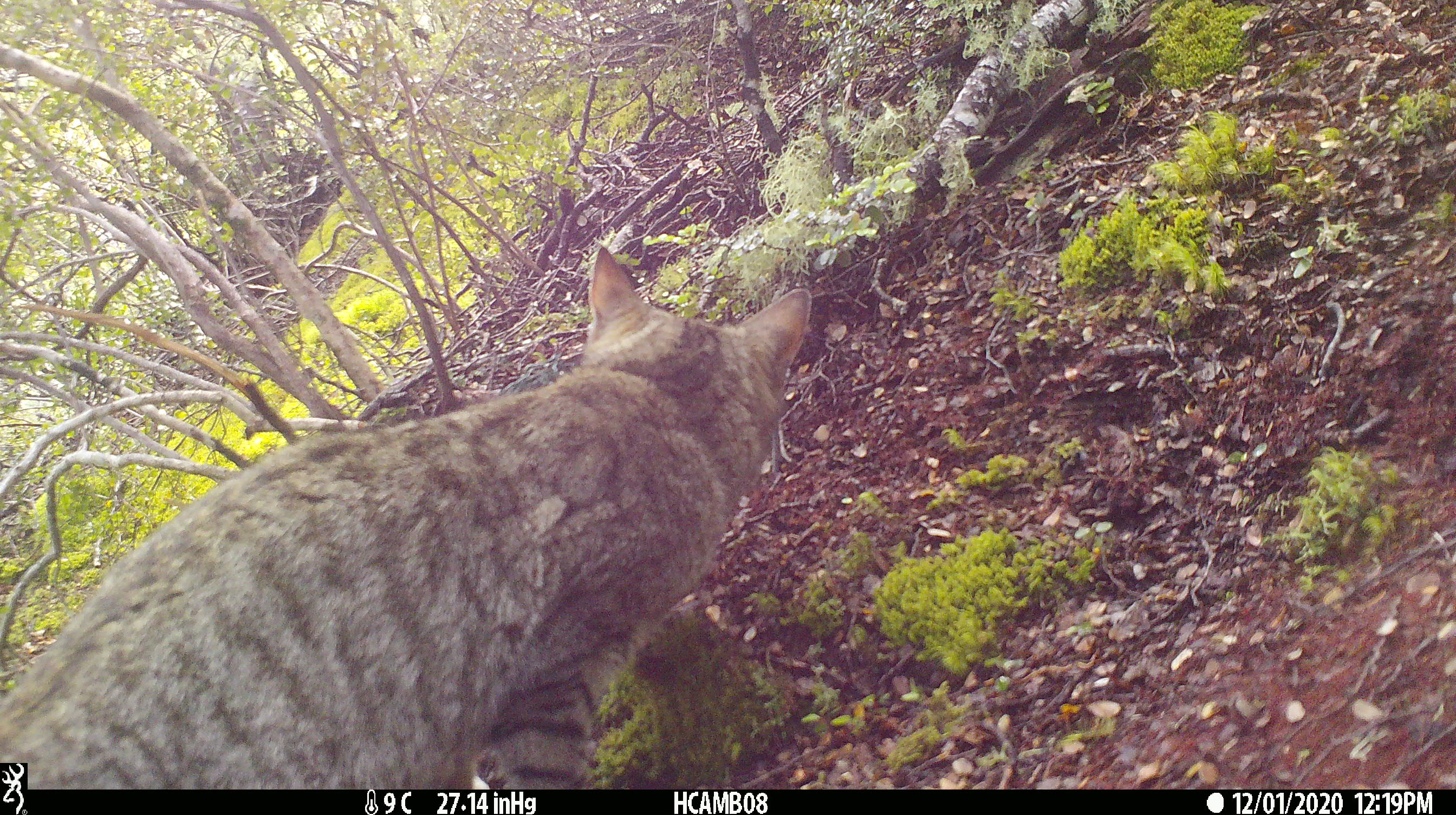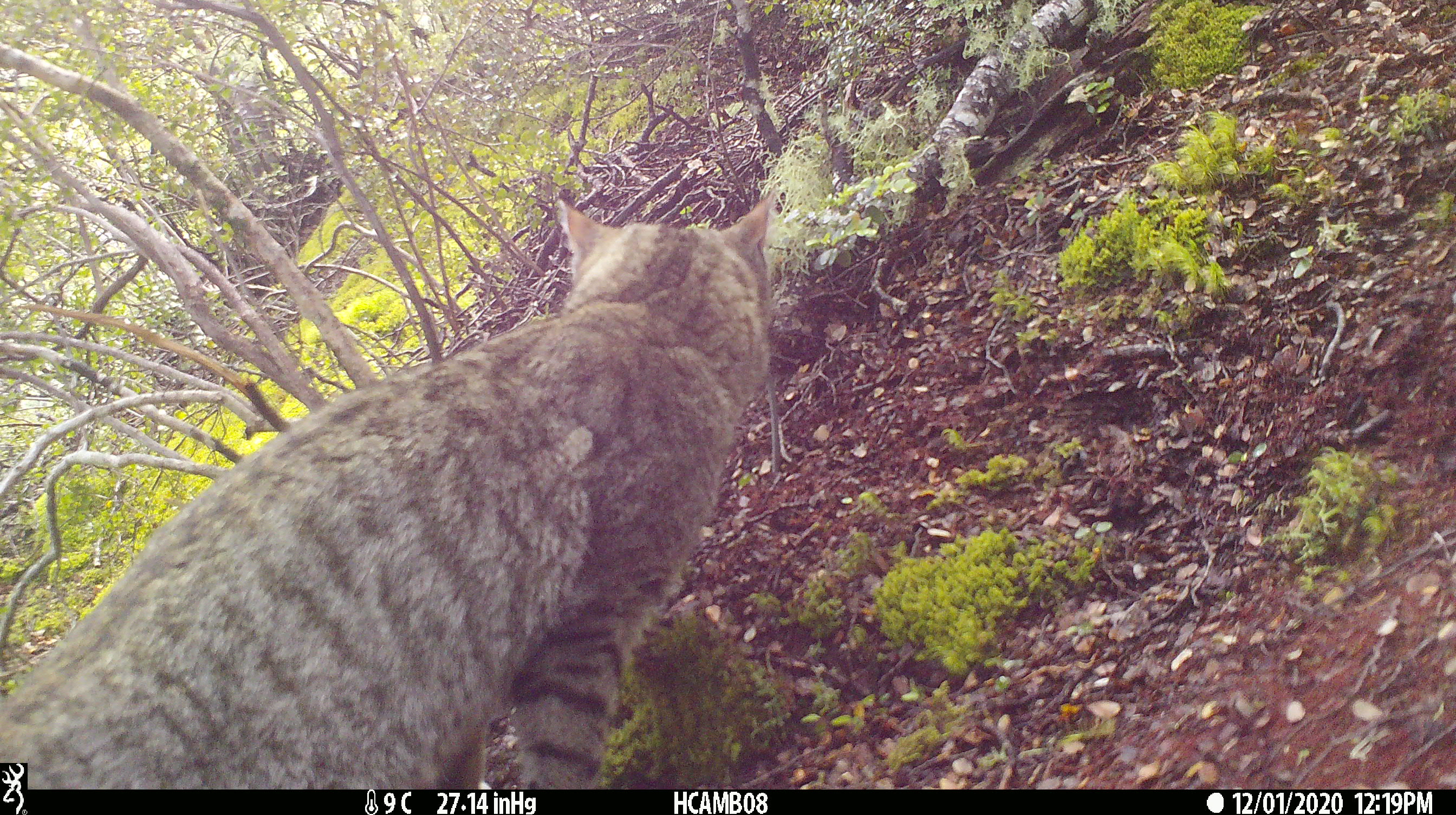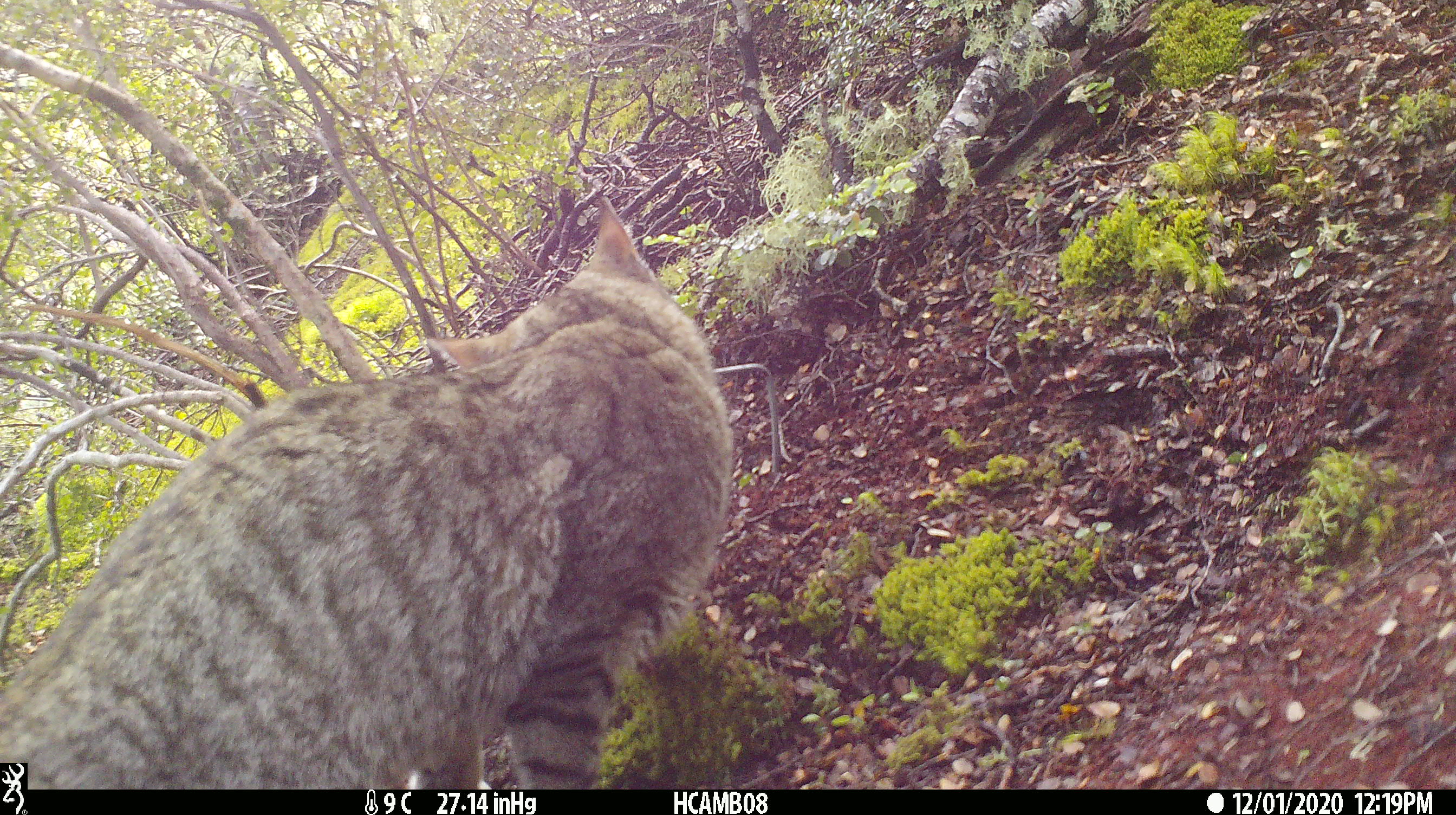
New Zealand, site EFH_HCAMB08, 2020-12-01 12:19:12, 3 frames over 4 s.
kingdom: Animalia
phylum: Chordata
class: Mammalia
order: Carnivora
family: Felidae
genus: Felis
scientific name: Felis catus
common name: domestic cat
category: cat